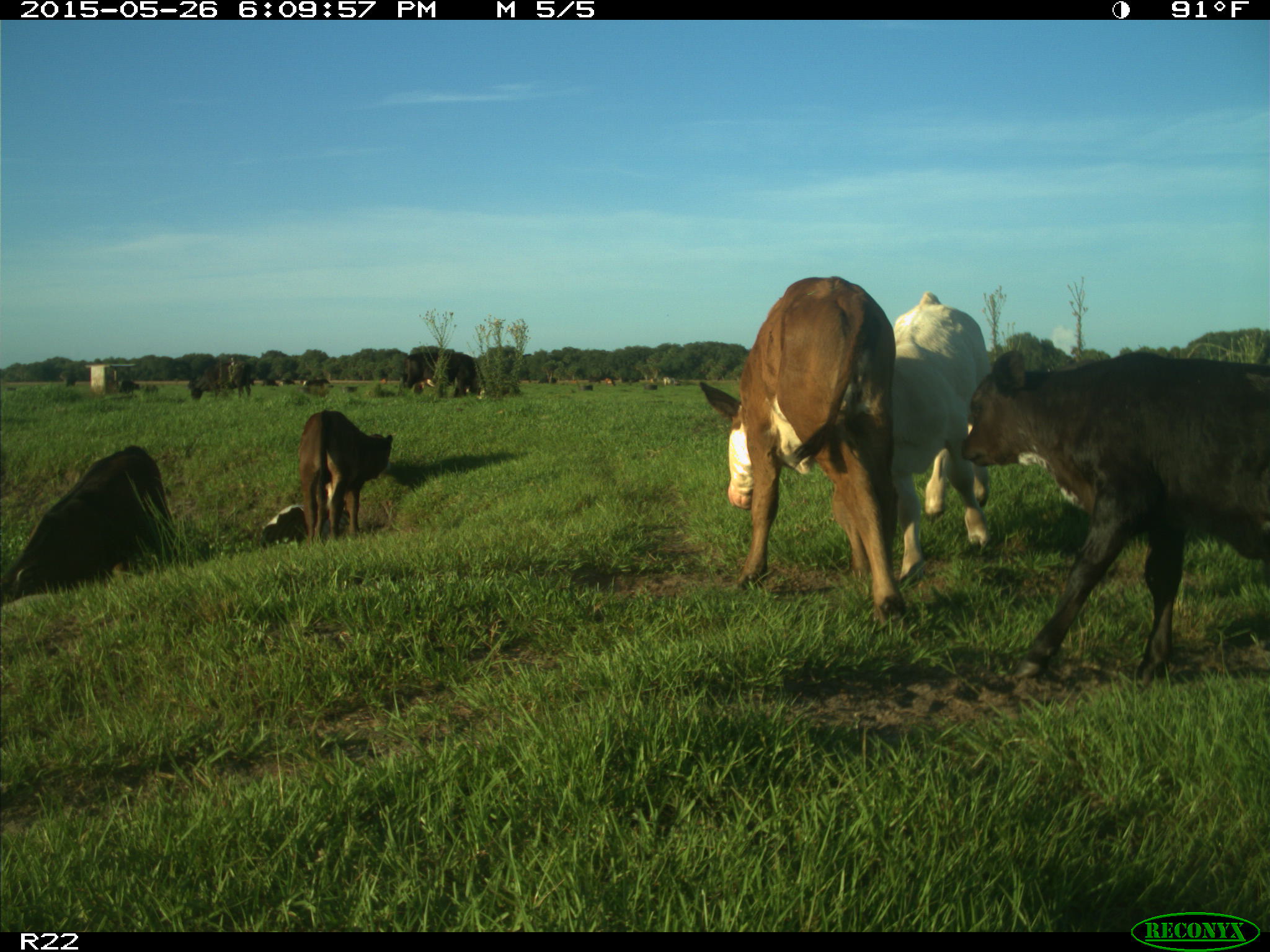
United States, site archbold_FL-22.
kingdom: Animalia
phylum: Chordata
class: Mammalia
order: Artiodactyla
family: Bovidae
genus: Bos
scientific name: Bos taurus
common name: domestic cow